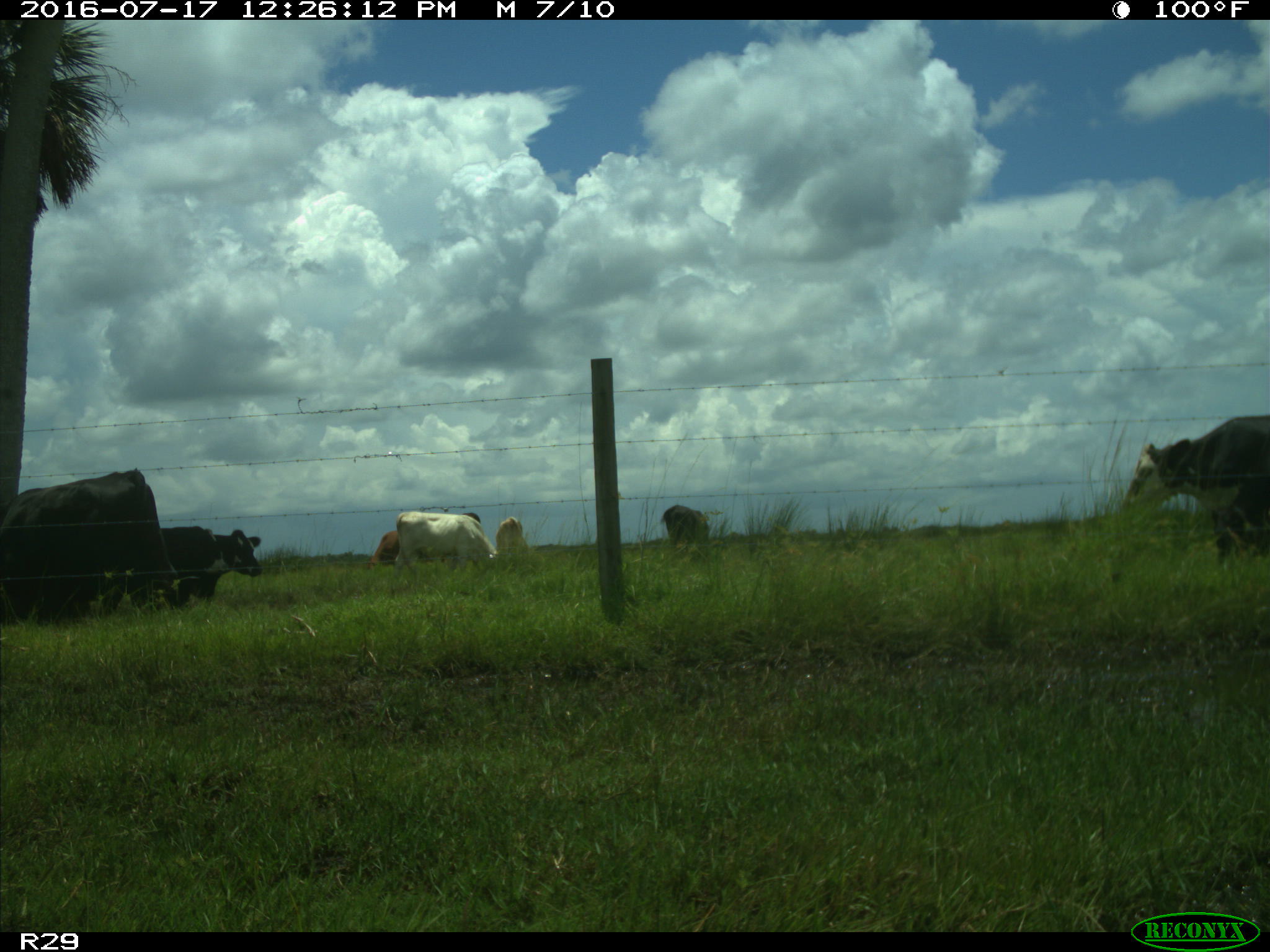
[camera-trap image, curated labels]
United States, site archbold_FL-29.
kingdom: Animalia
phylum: Chordata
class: Mammalia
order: Artiodactyla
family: Bovidae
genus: Bos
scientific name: Bos taurus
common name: domestic cow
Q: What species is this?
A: Bos taurus (domestic cow).